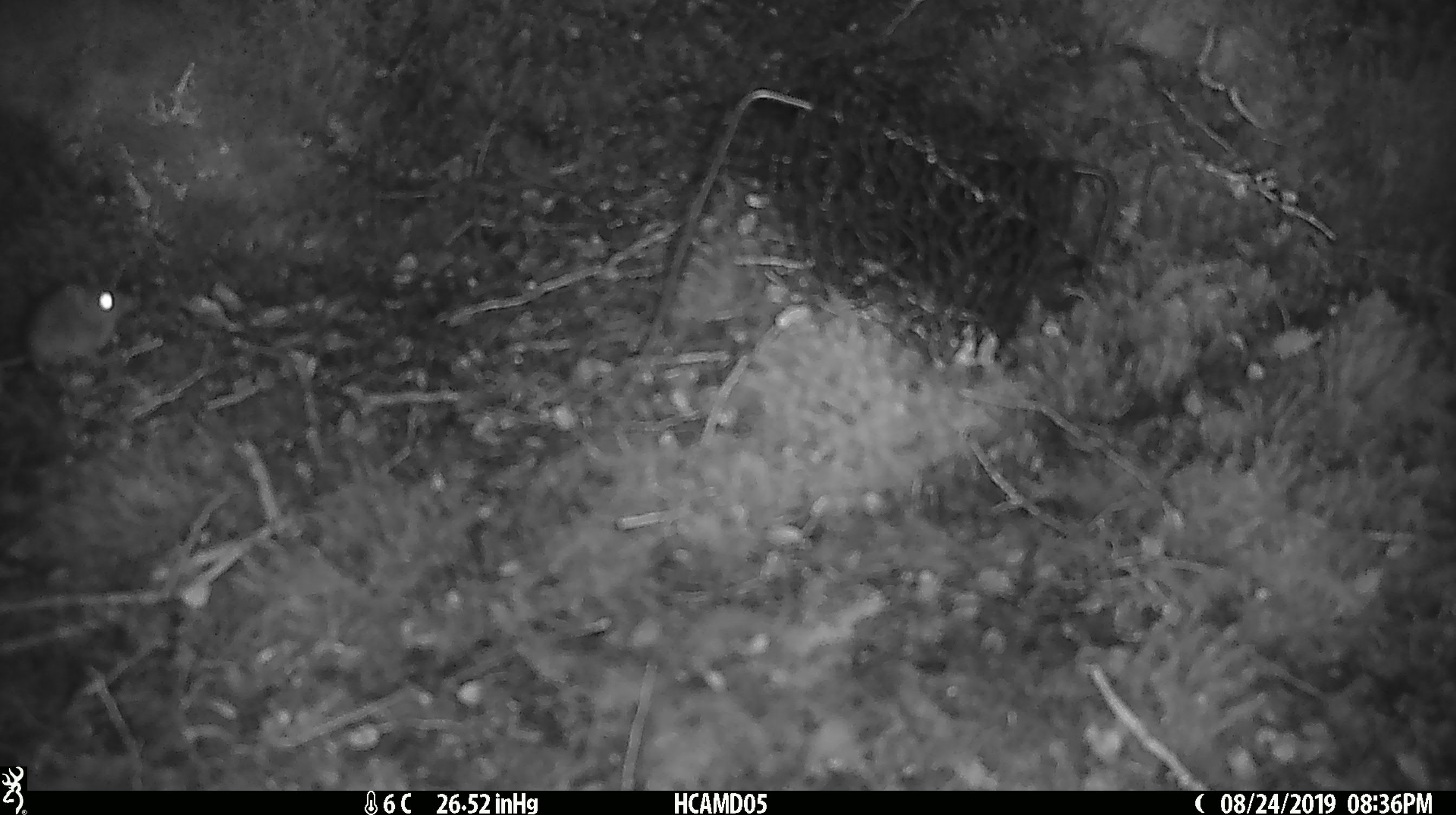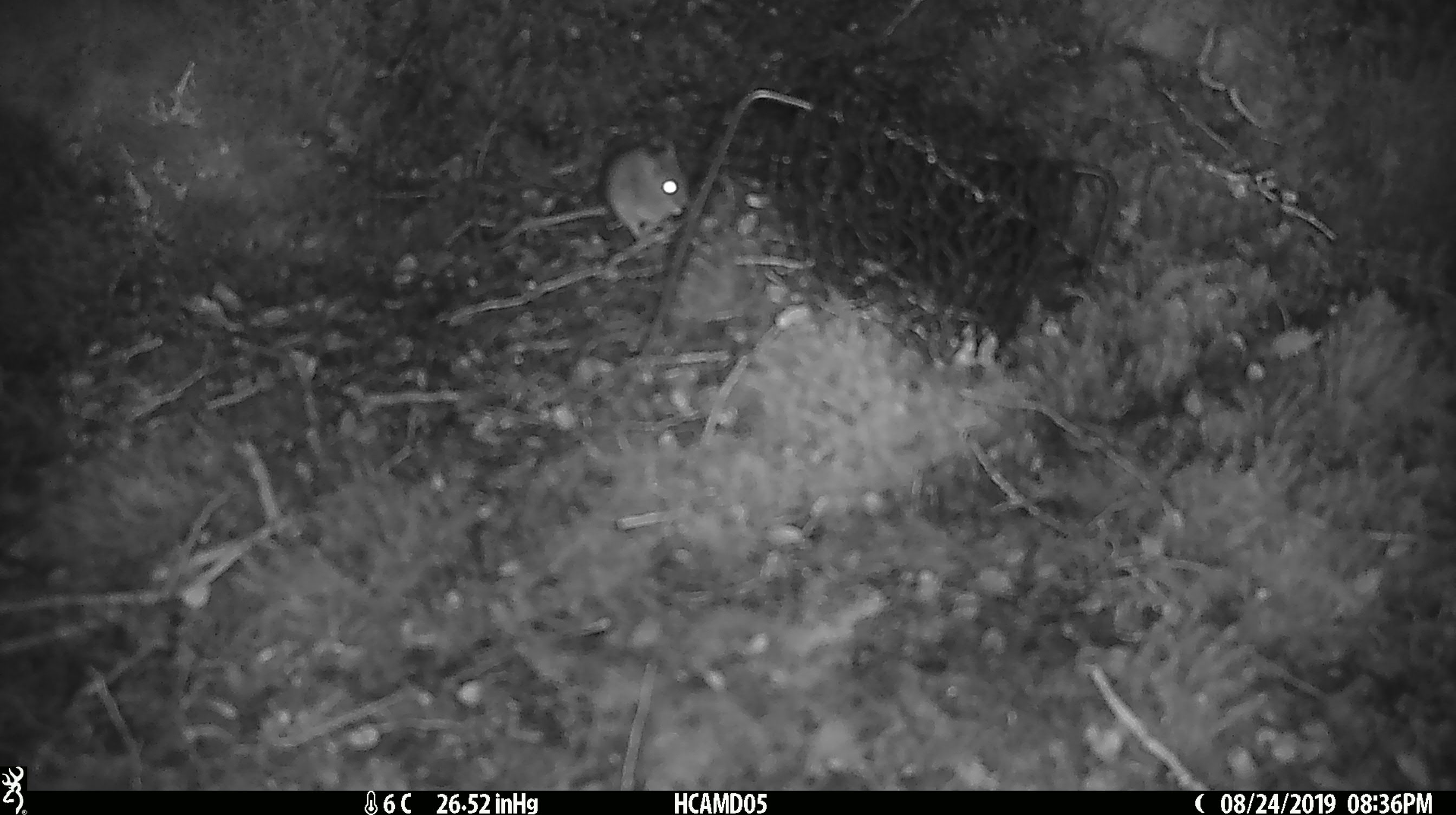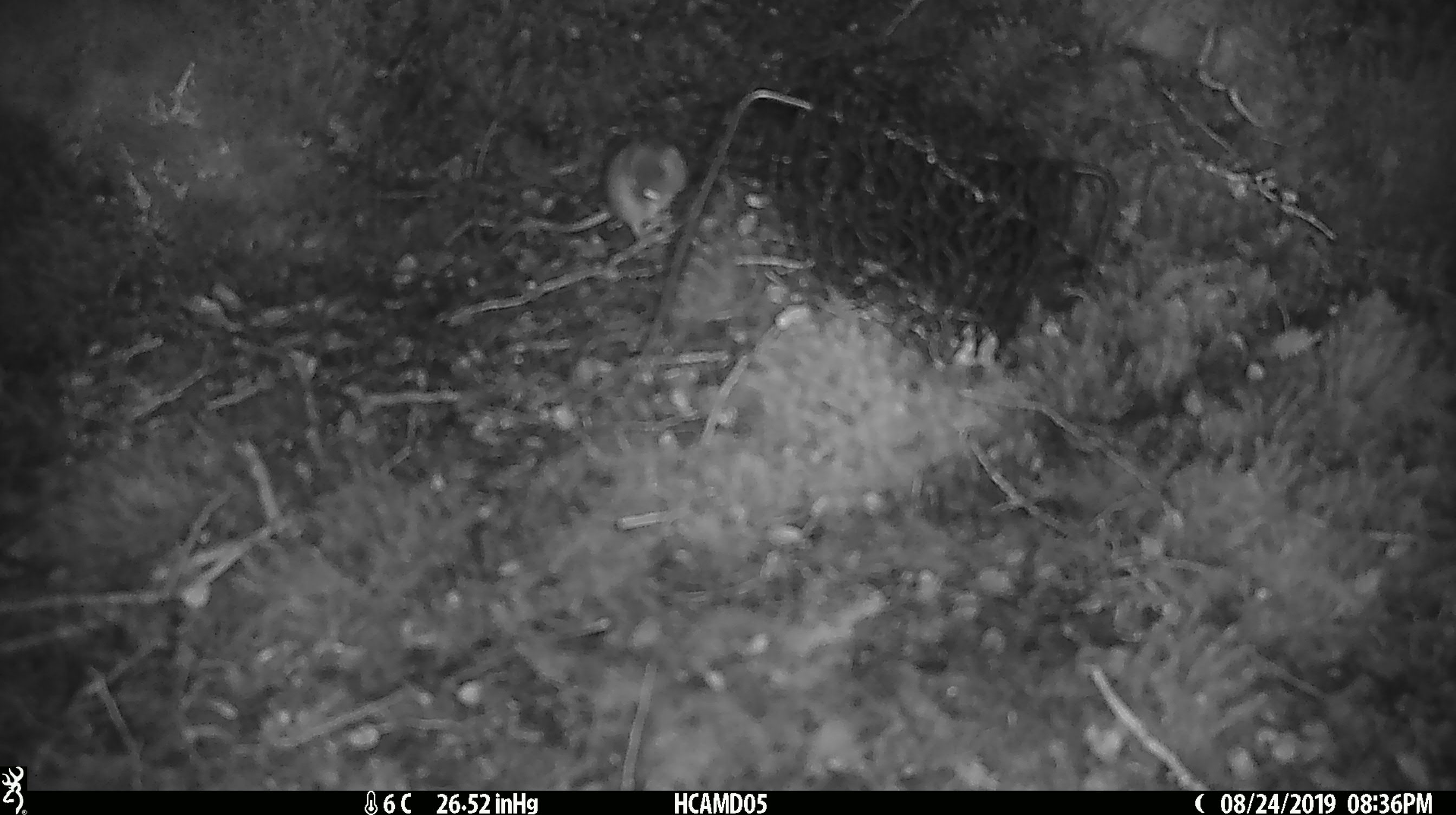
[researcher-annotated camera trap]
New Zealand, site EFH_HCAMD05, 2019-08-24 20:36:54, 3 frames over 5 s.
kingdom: Animalia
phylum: Chordata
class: Mammalia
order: Rodentia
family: Muridae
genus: Mus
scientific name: Mus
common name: mouse